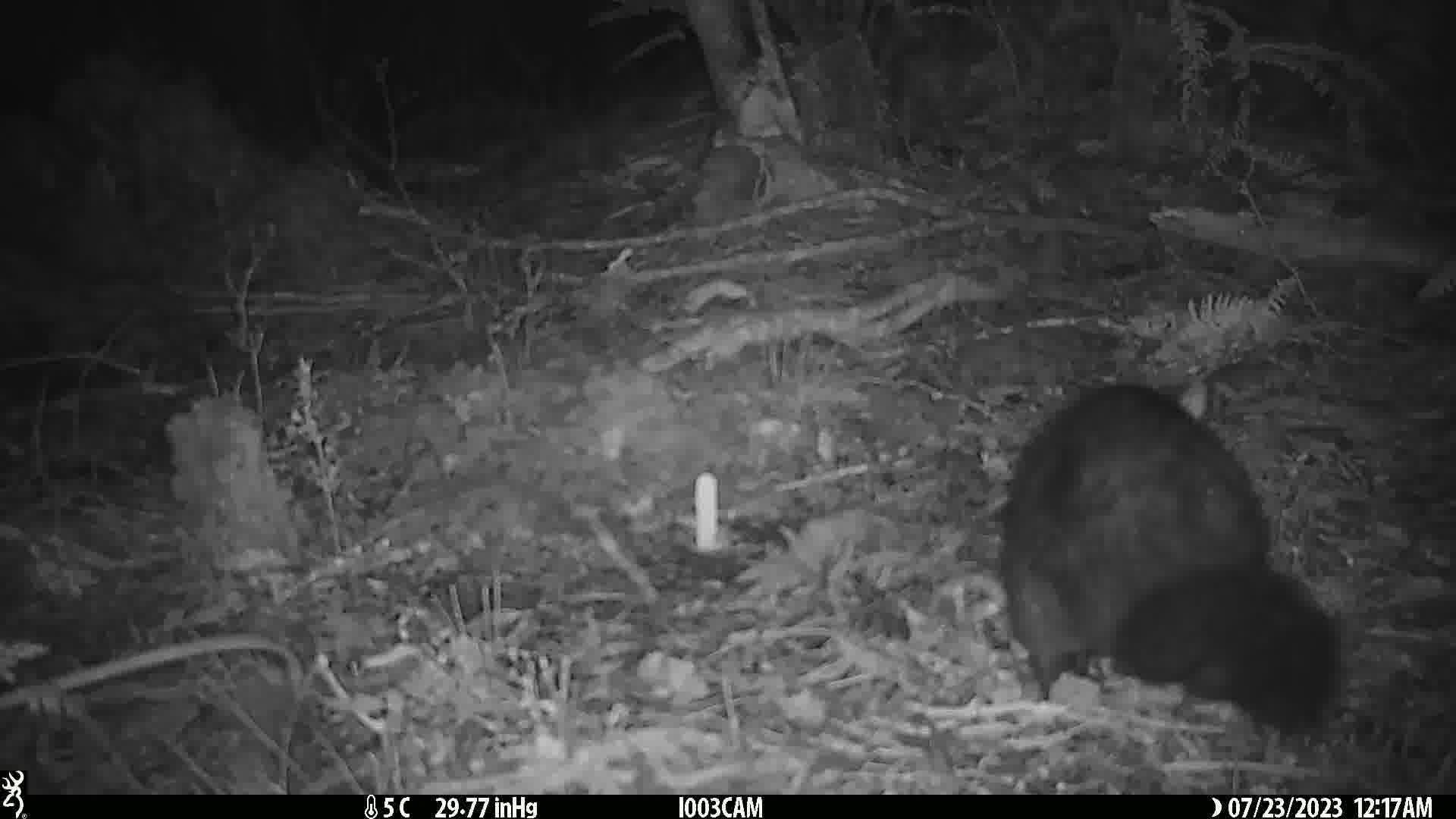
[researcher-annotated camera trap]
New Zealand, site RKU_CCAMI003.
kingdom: Animalia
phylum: Chordata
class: Mammalia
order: Diprotodontia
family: Phalangeridae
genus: Trichosurus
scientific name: Trichosurus vulpecula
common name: common brushtail possum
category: possum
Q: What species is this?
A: Possum (common brushtail possum) (Trichosurus vulpecula).